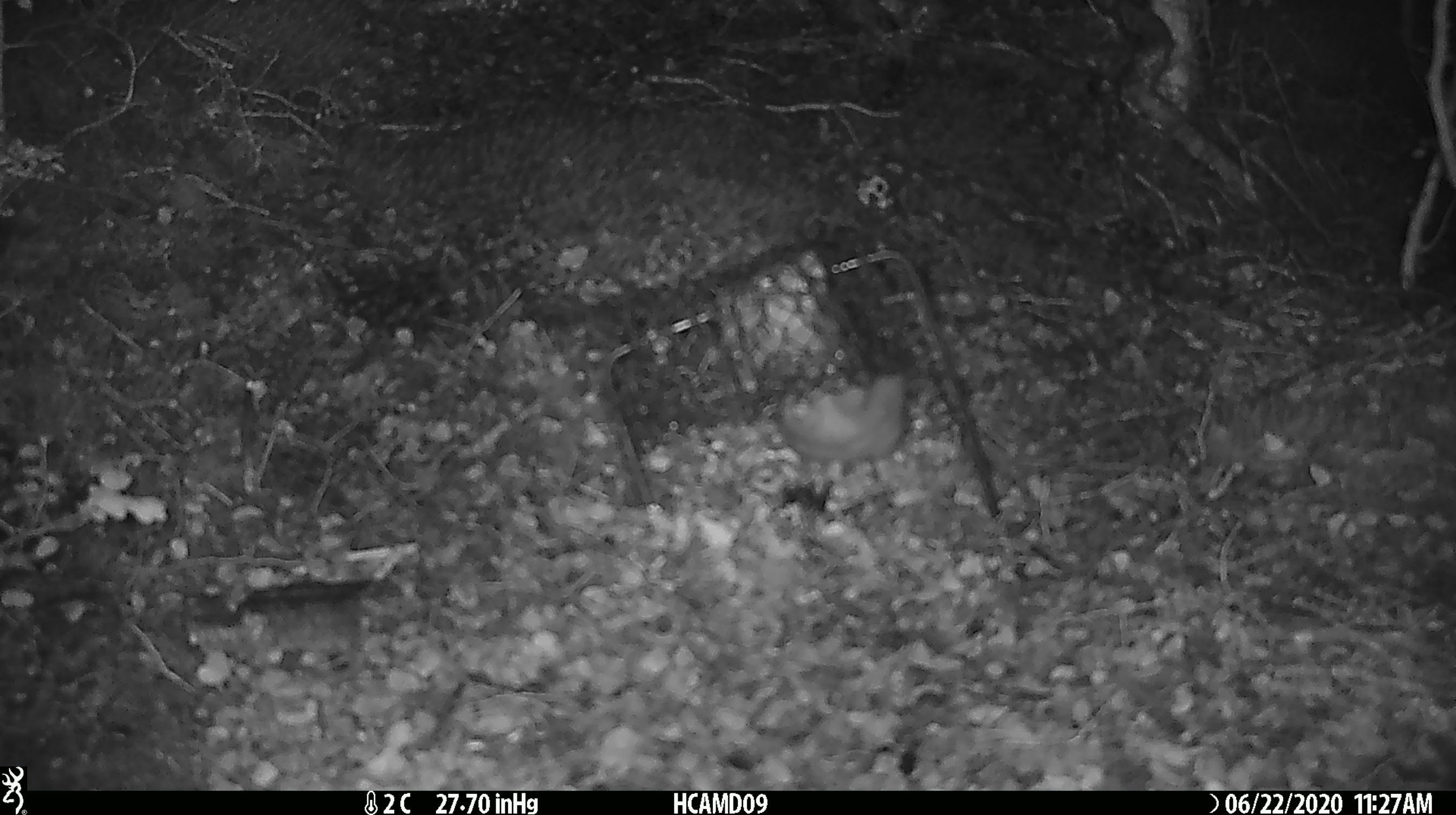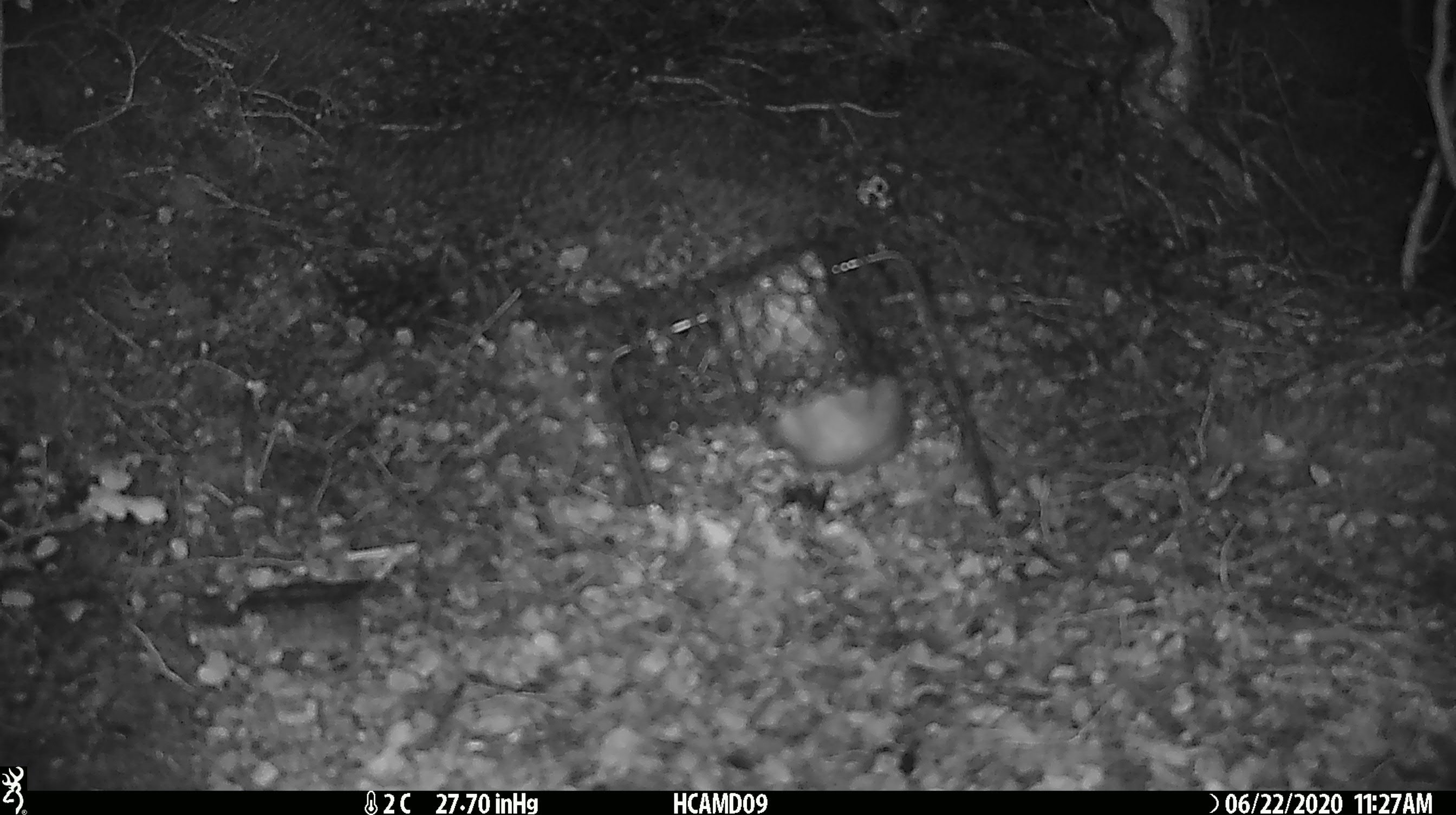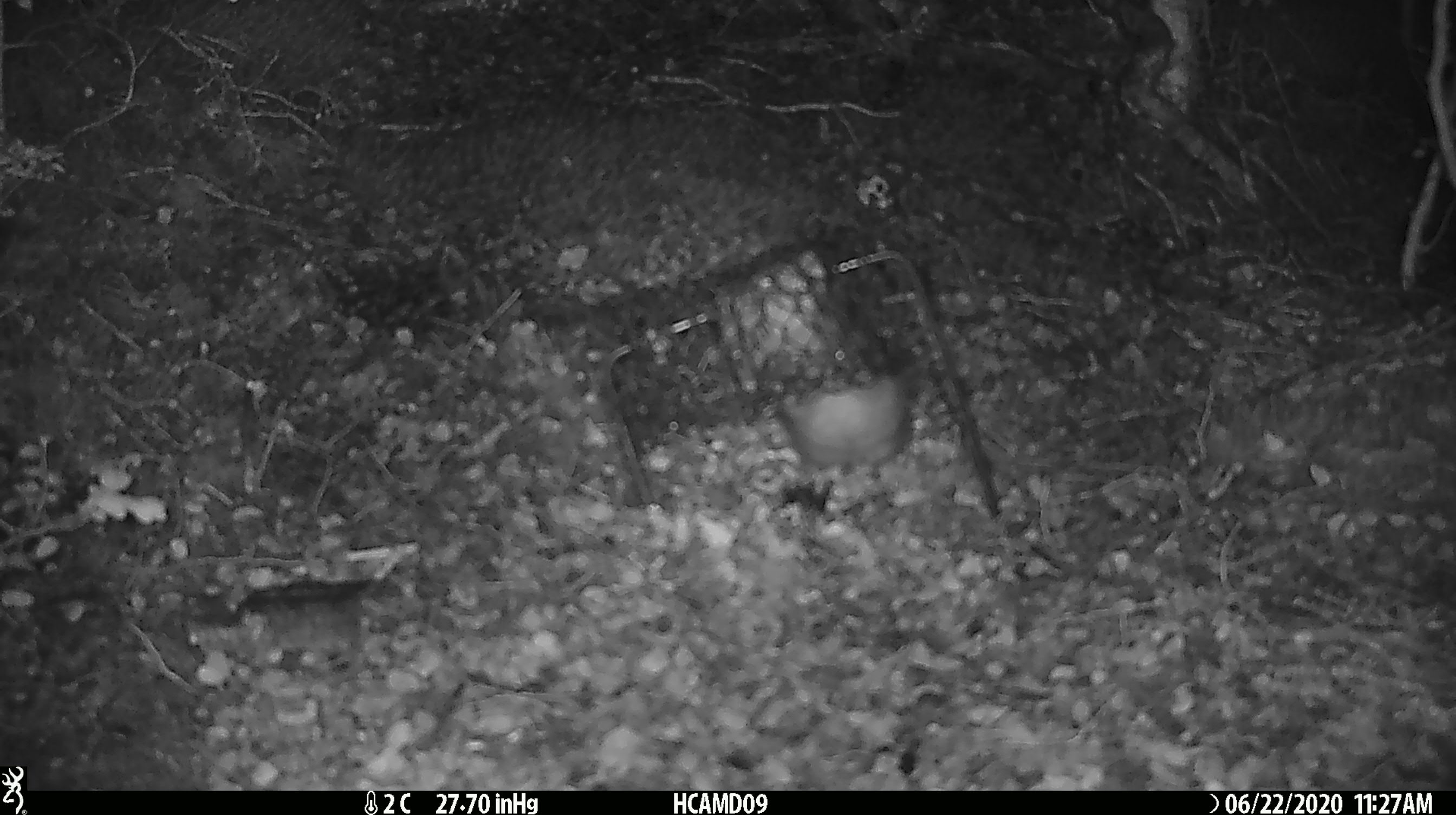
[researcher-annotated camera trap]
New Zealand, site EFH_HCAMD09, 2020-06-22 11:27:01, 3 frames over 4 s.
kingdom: Animalia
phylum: Chordata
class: Mammalia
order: Rodentia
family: Muridae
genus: Rattus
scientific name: Rattus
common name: rat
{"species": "rat (Rattus)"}